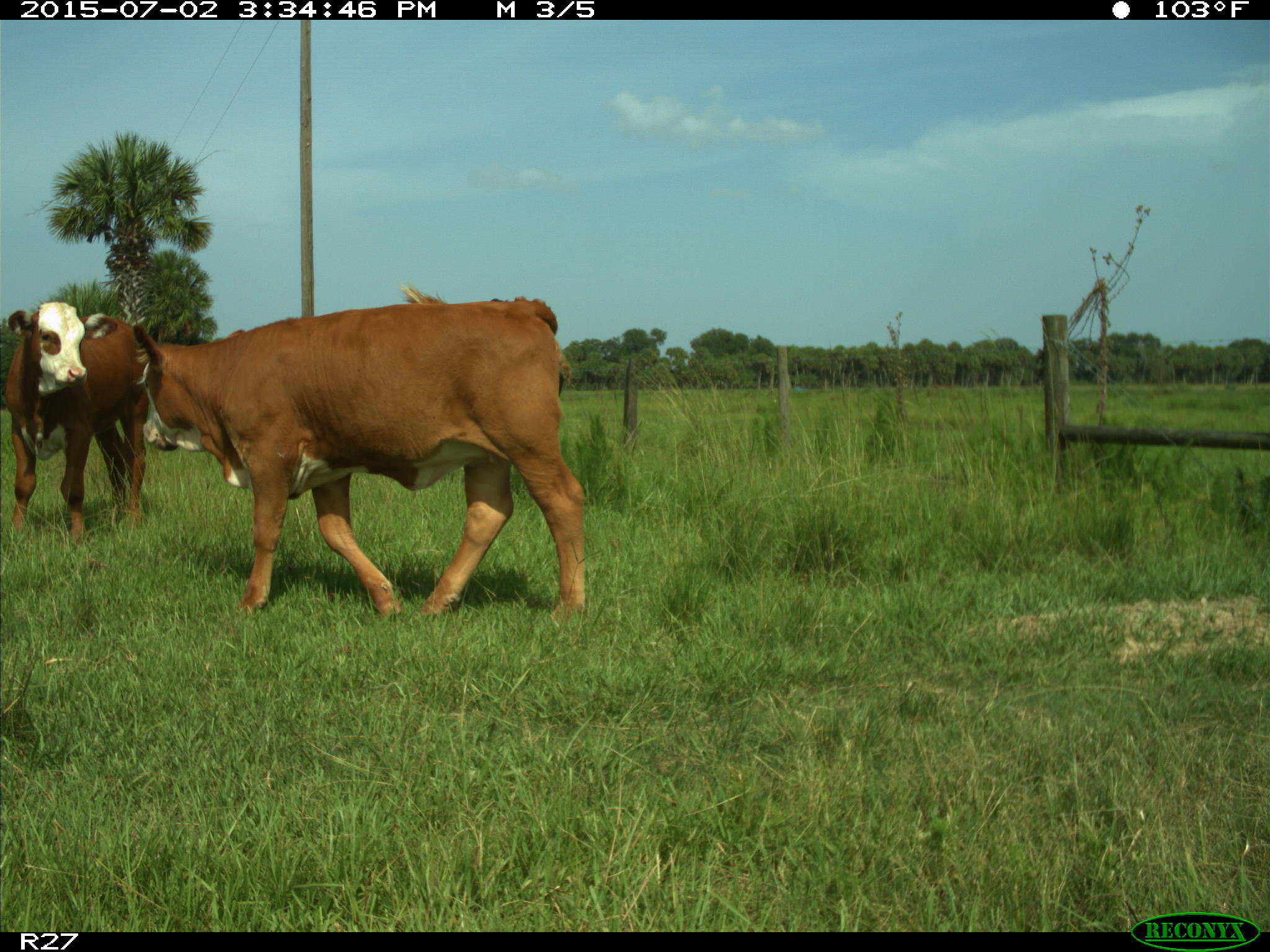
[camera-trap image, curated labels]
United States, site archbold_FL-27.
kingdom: Animalia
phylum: Chordata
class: Mammalia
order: Artiodactyla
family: Bovidae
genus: Bos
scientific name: Bos taurus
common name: domestic cow